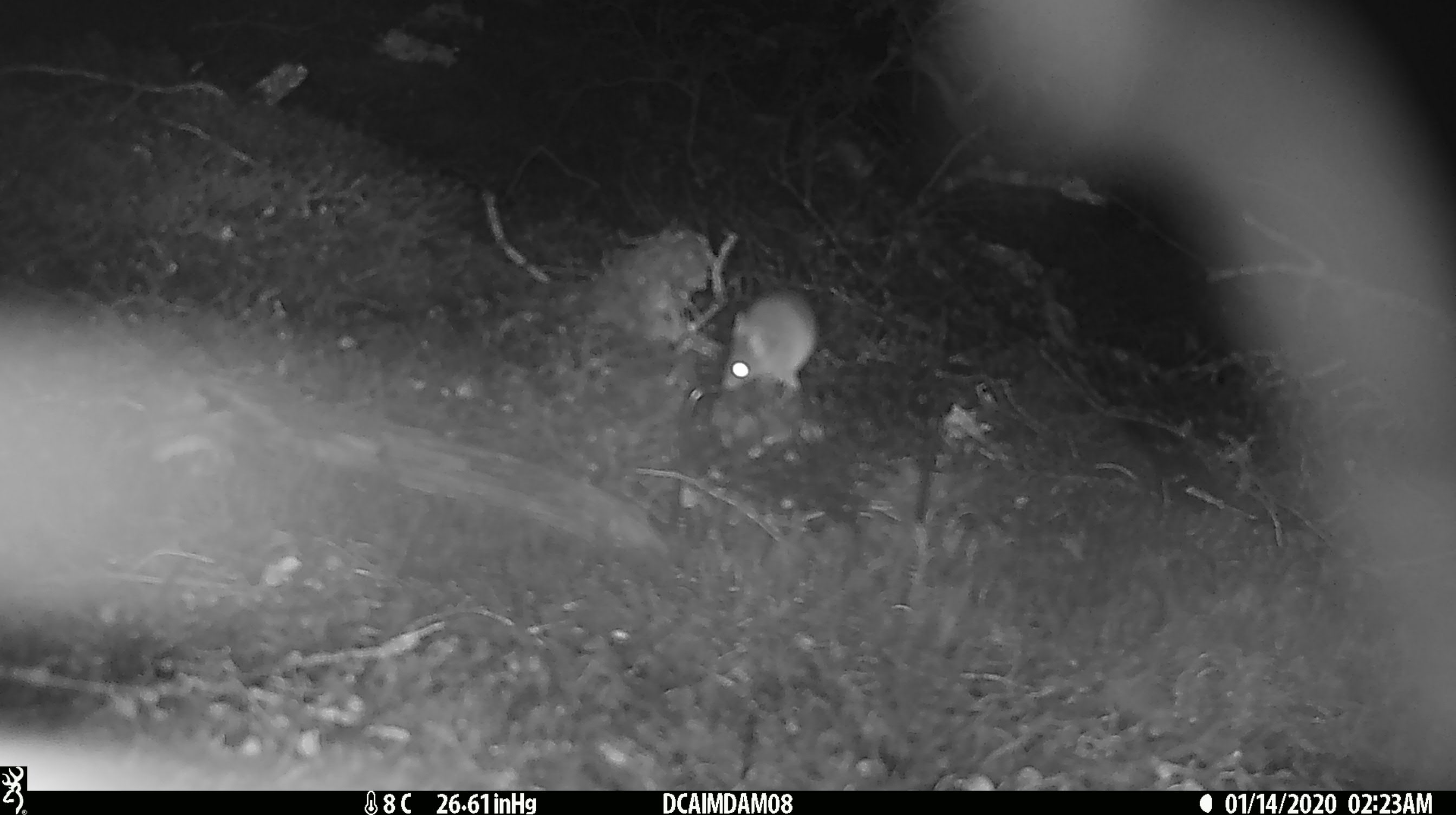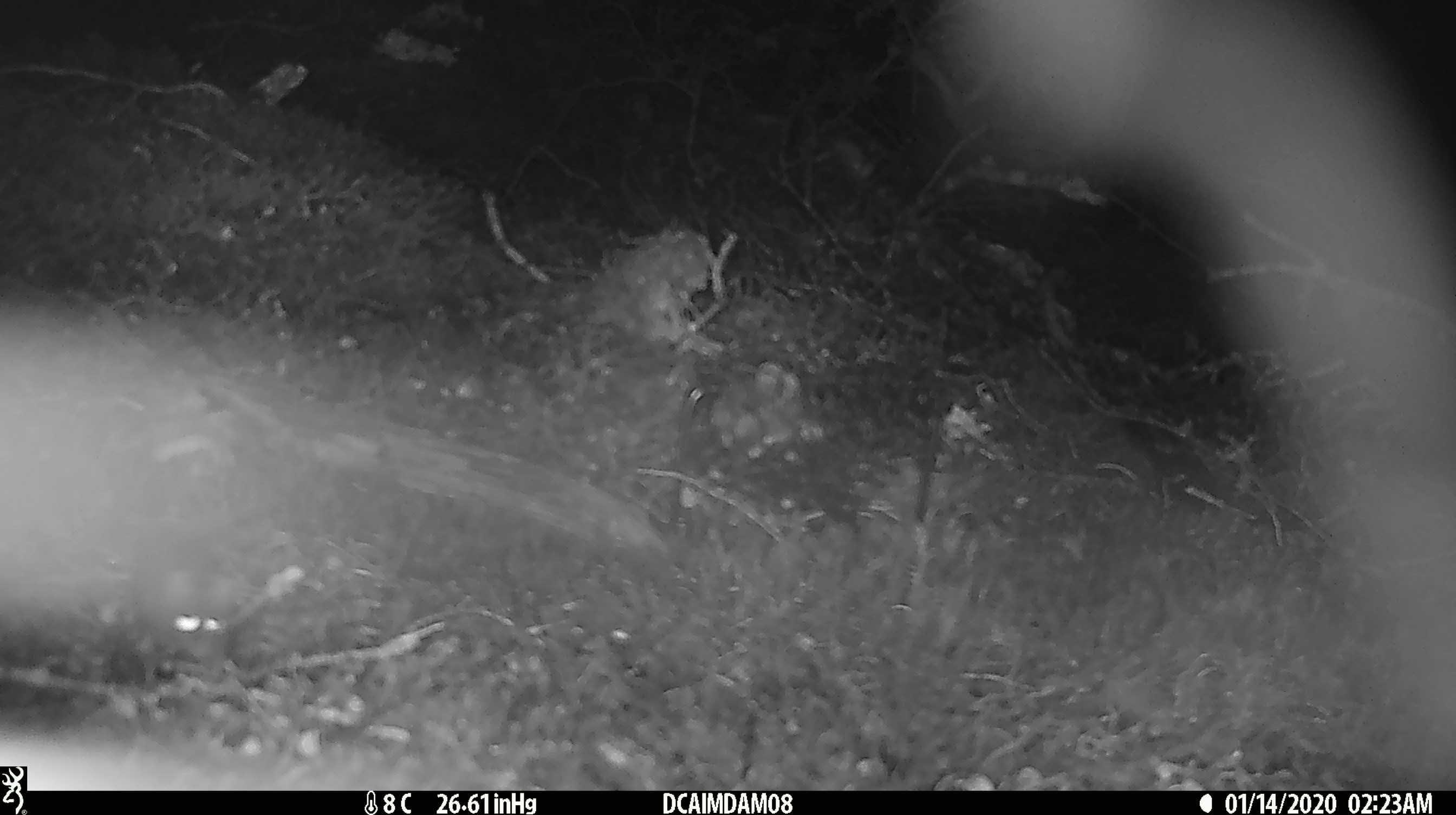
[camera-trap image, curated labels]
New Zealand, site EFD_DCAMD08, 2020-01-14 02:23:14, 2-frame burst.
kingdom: Animalia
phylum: Chordata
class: Mammalia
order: Rodentia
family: Muridae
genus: Mus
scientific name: Mus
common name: mouse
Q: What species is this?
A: Mouse (Mus).